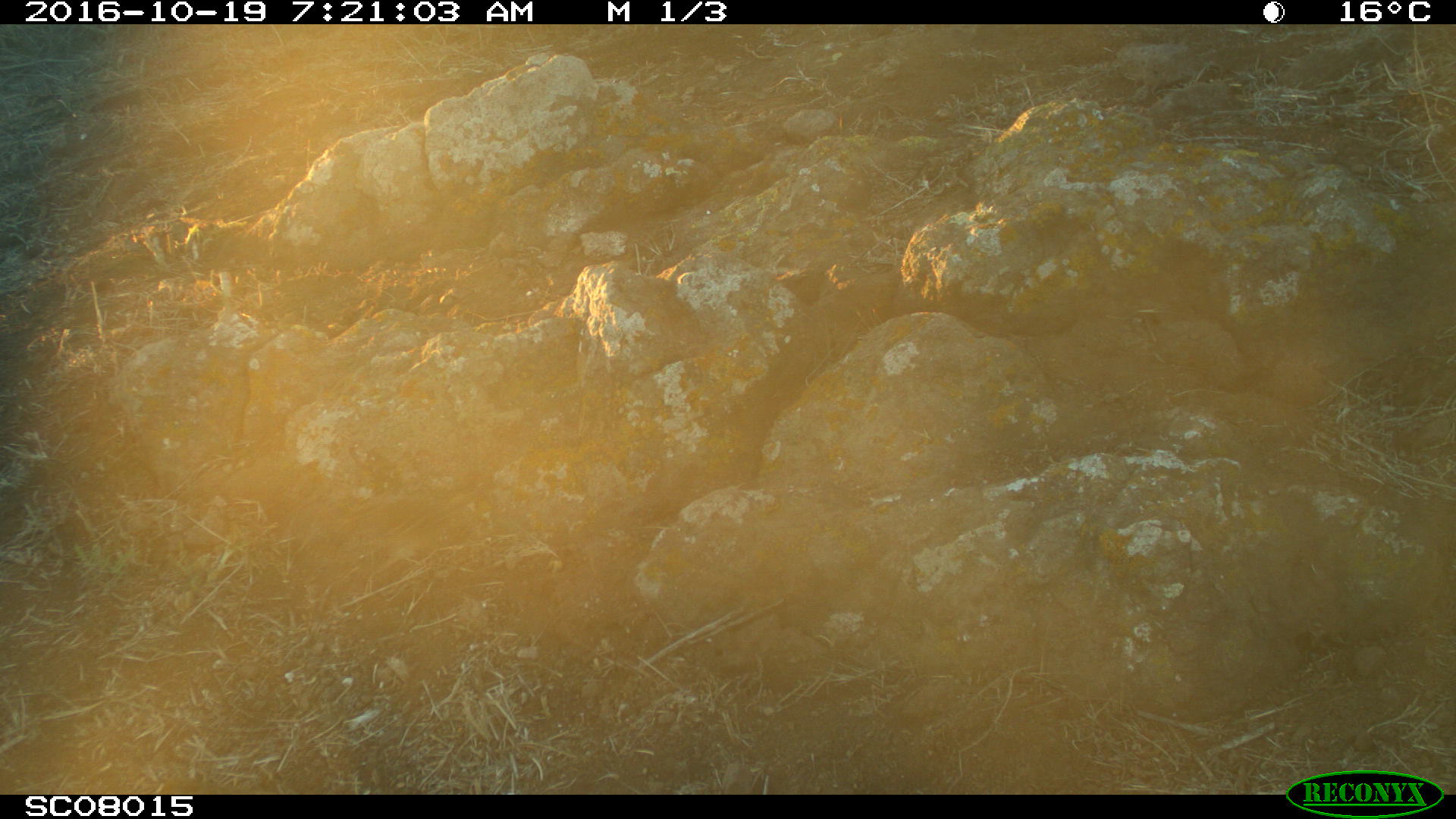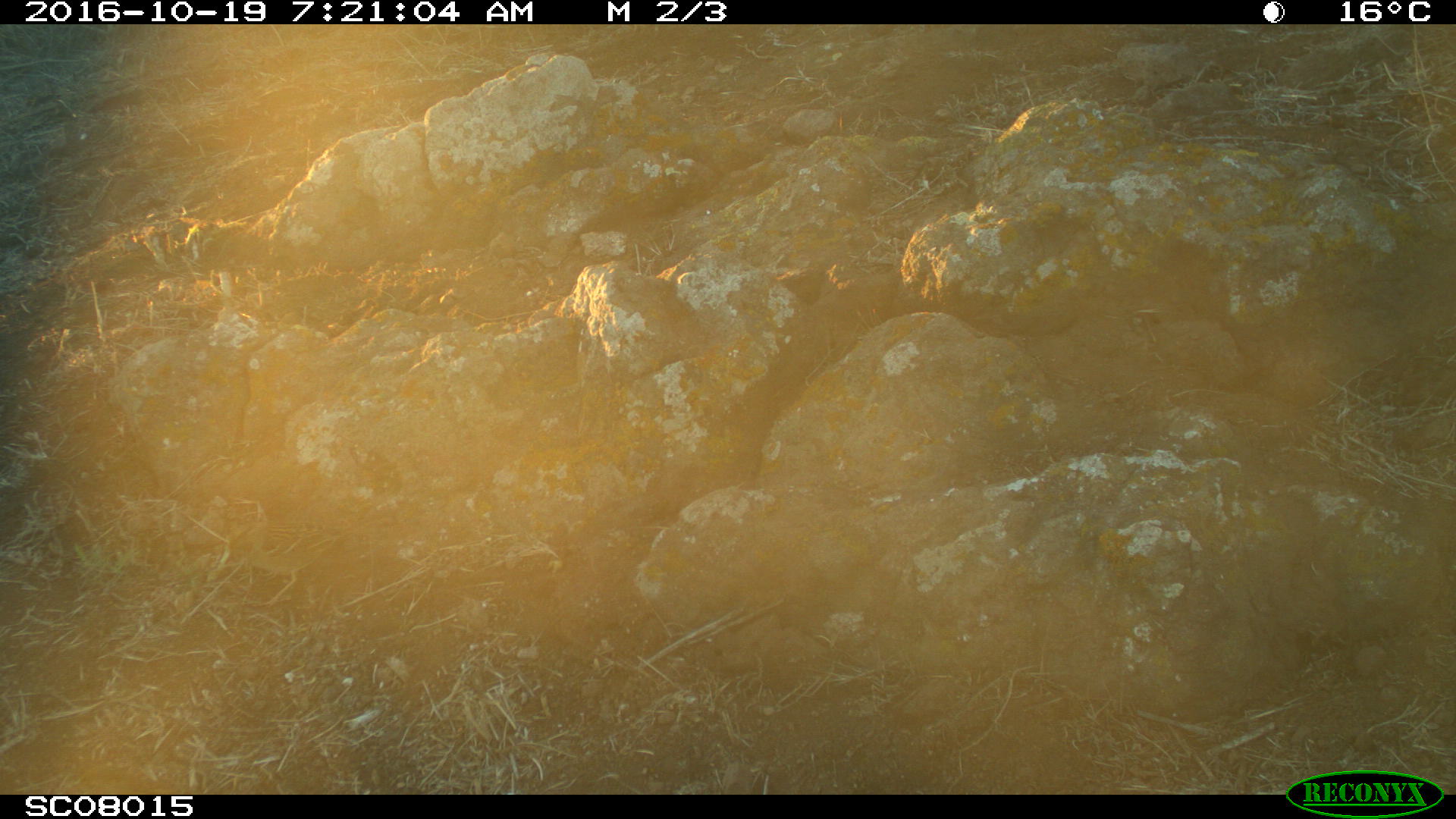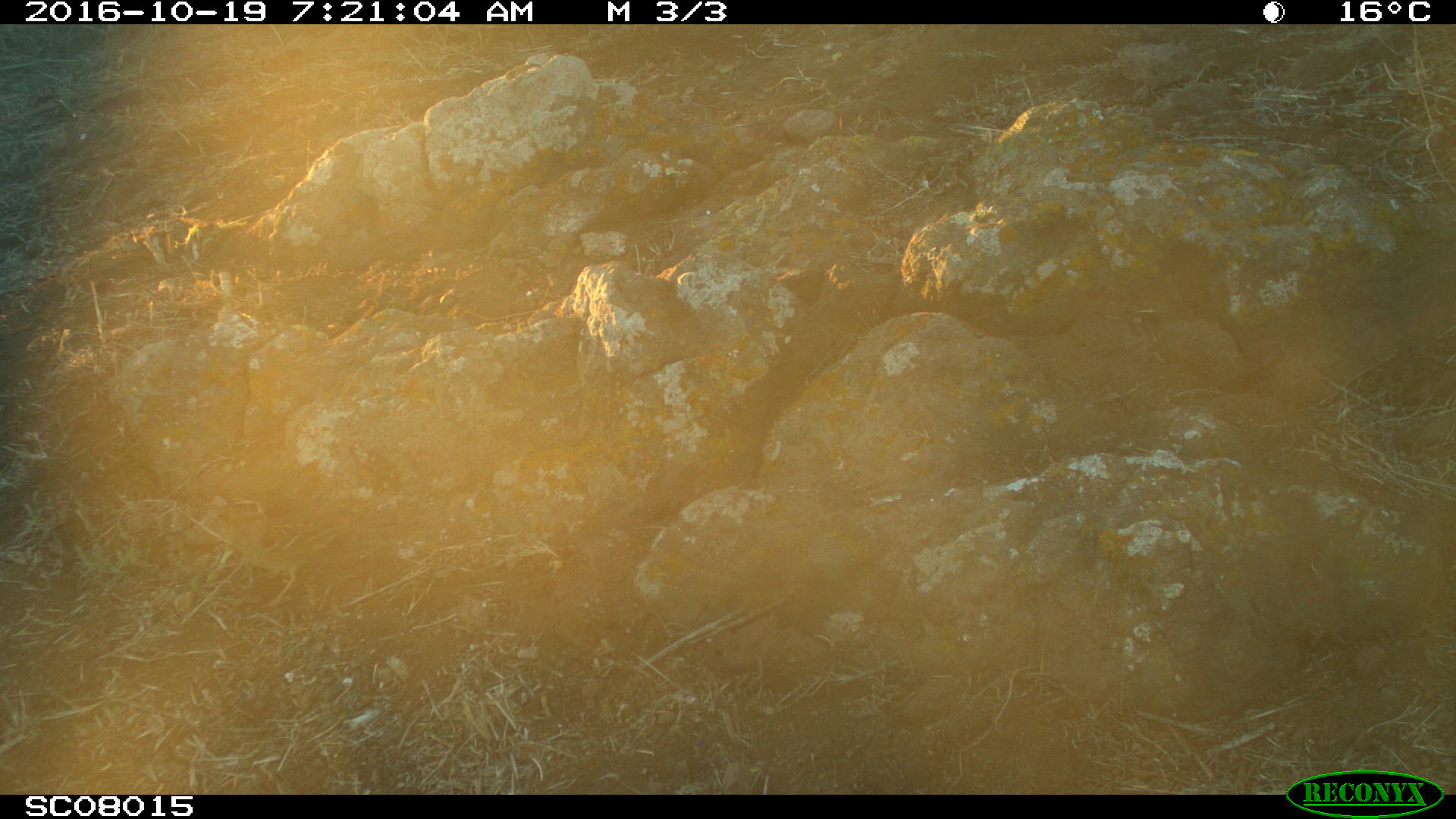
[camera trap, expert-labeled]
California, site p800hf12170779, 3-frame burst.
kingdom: Animalia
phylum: Chordata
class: Aves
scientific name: Aves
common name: bird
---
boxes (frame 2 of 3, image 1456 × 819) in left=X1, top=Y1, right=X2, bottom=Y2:
bird: left=209, top=522, right=356, bottom=607